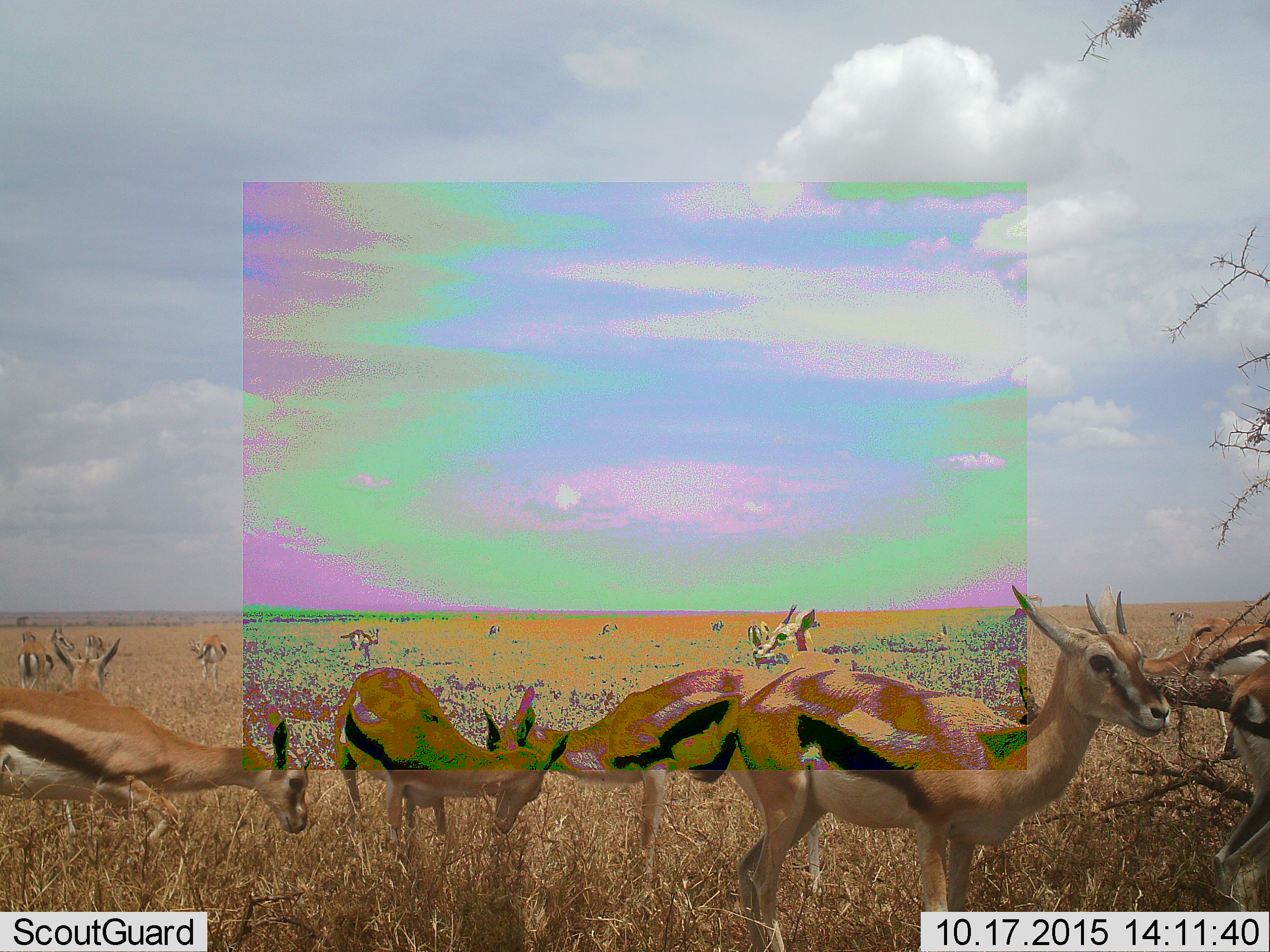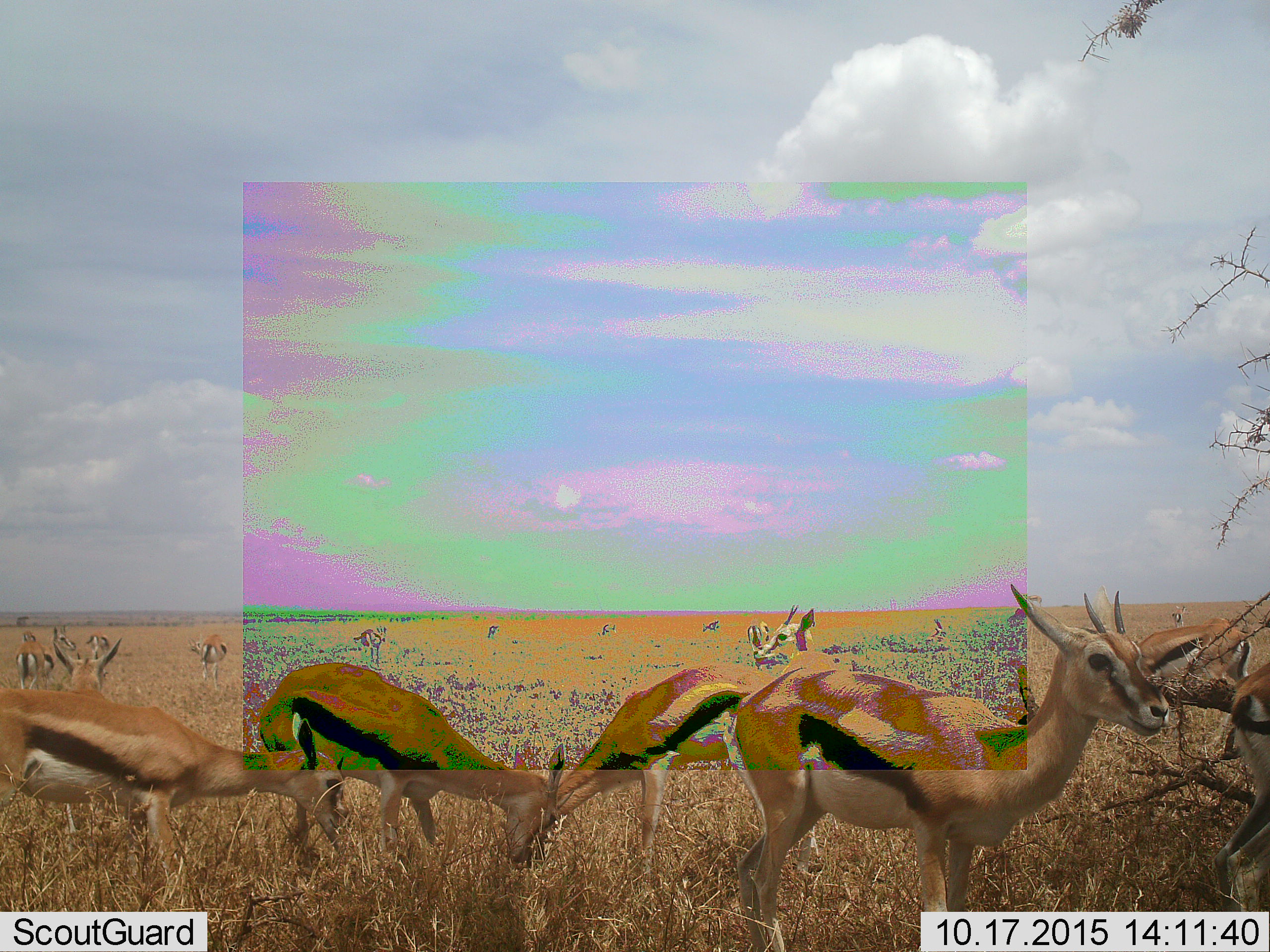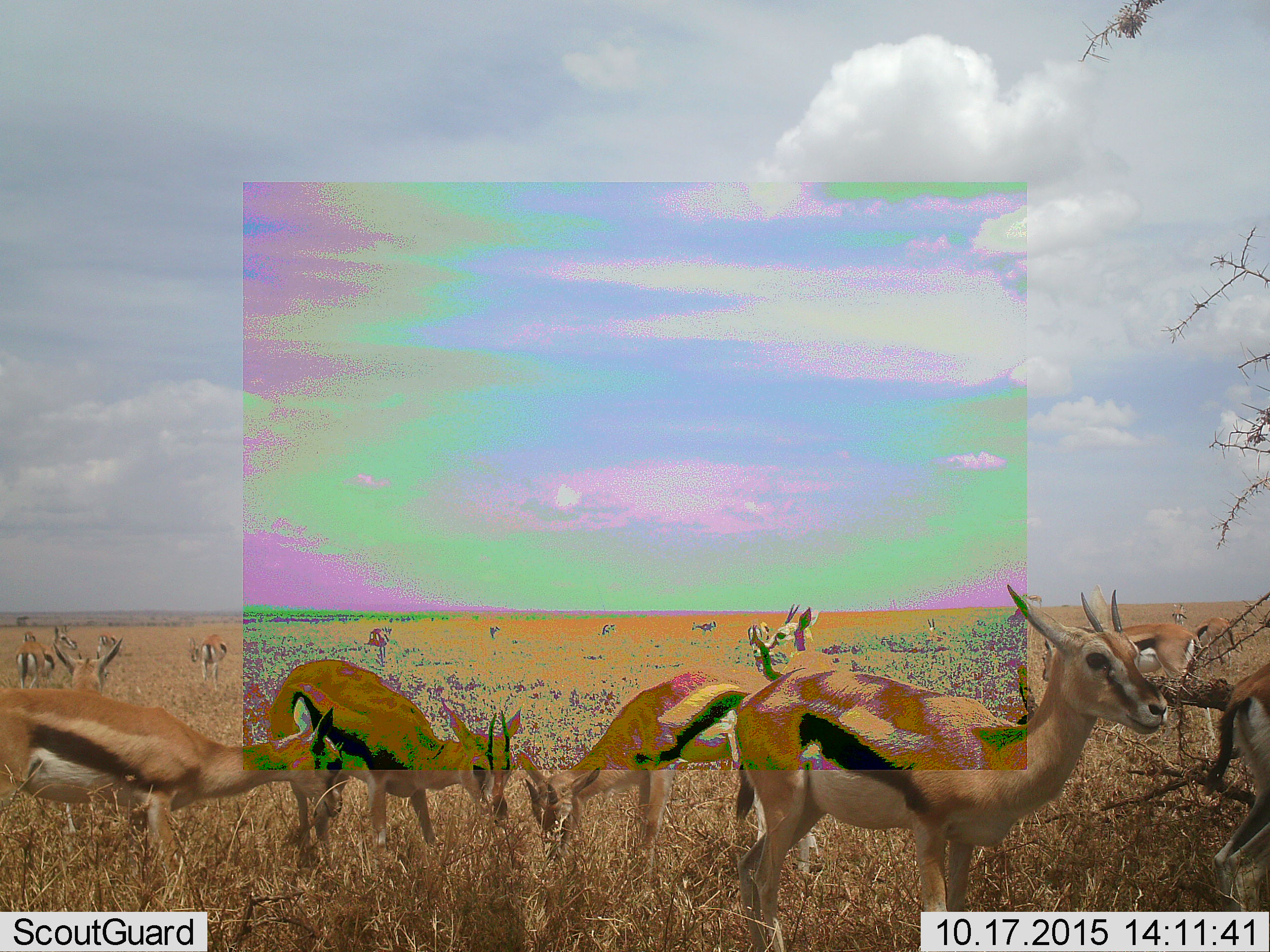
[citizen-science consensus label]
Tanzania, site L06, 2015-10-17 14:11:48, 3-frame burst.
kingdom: Animalia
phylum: Chordata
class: Mammalia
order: Artiodactyla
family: Bovidae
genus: Eudorcas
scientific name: Eudorcas thomsonii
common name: thomson's gazelle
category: gazellethomsons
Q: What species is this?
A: Gazellethomsons (thomson's gazelle) (Eudorcas thomsonii).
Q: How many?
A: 11-50.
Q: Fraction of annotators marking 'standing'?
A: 90%.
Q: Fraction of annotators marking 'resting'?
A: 10%.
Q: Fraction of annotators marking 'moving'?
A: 40%.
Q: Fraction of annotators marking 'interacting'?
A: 10%.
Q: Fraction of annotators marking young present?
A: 10%.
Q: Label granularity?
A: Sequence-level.